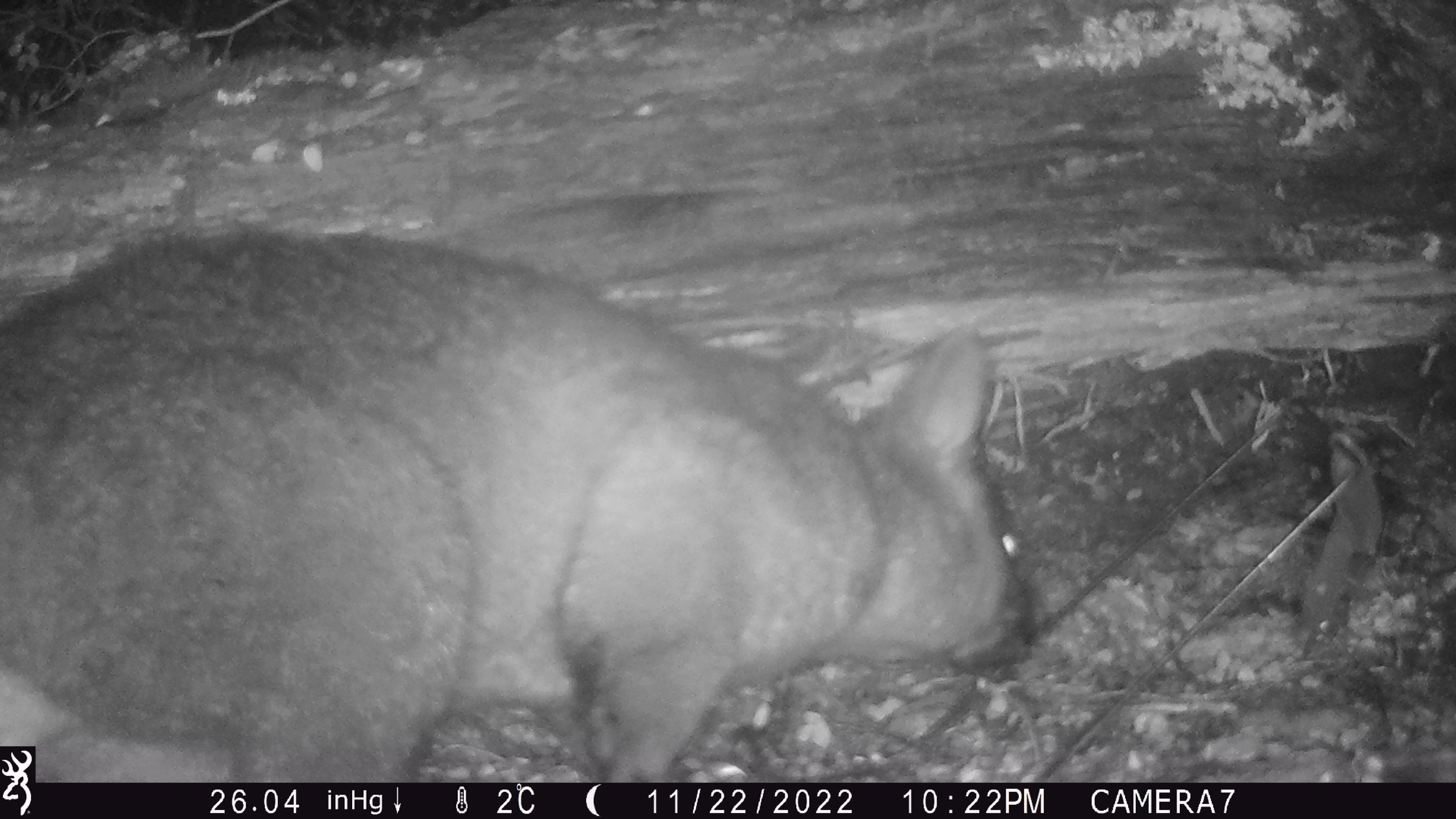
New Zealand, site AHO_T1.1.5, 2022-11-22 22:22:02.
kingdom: Animalia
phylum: Chordata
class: Mammalia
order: Diprotodontia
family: Phalangeridae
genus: Trichosurus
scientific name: Trichosurus vulpecula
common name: common brushtail possum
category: possum